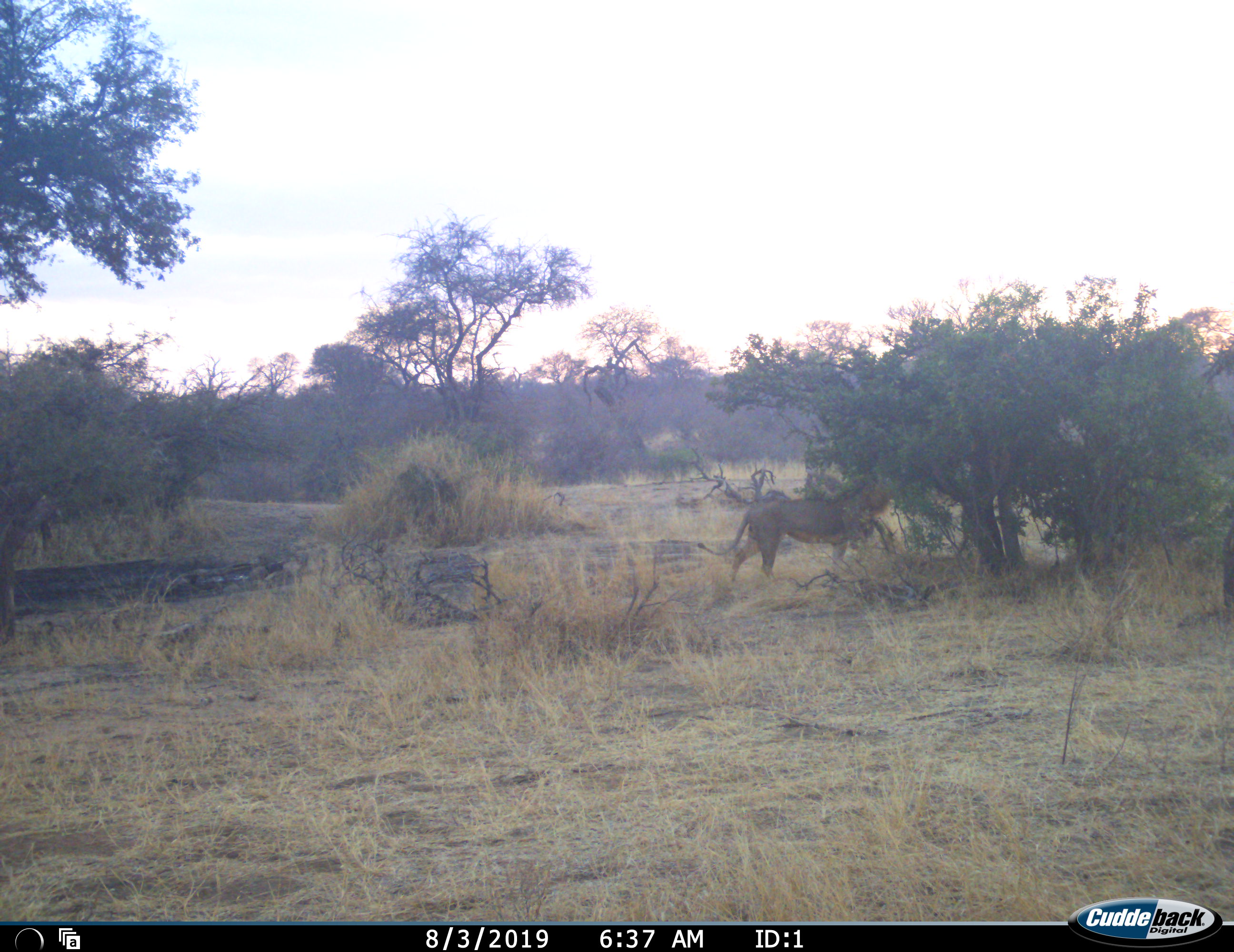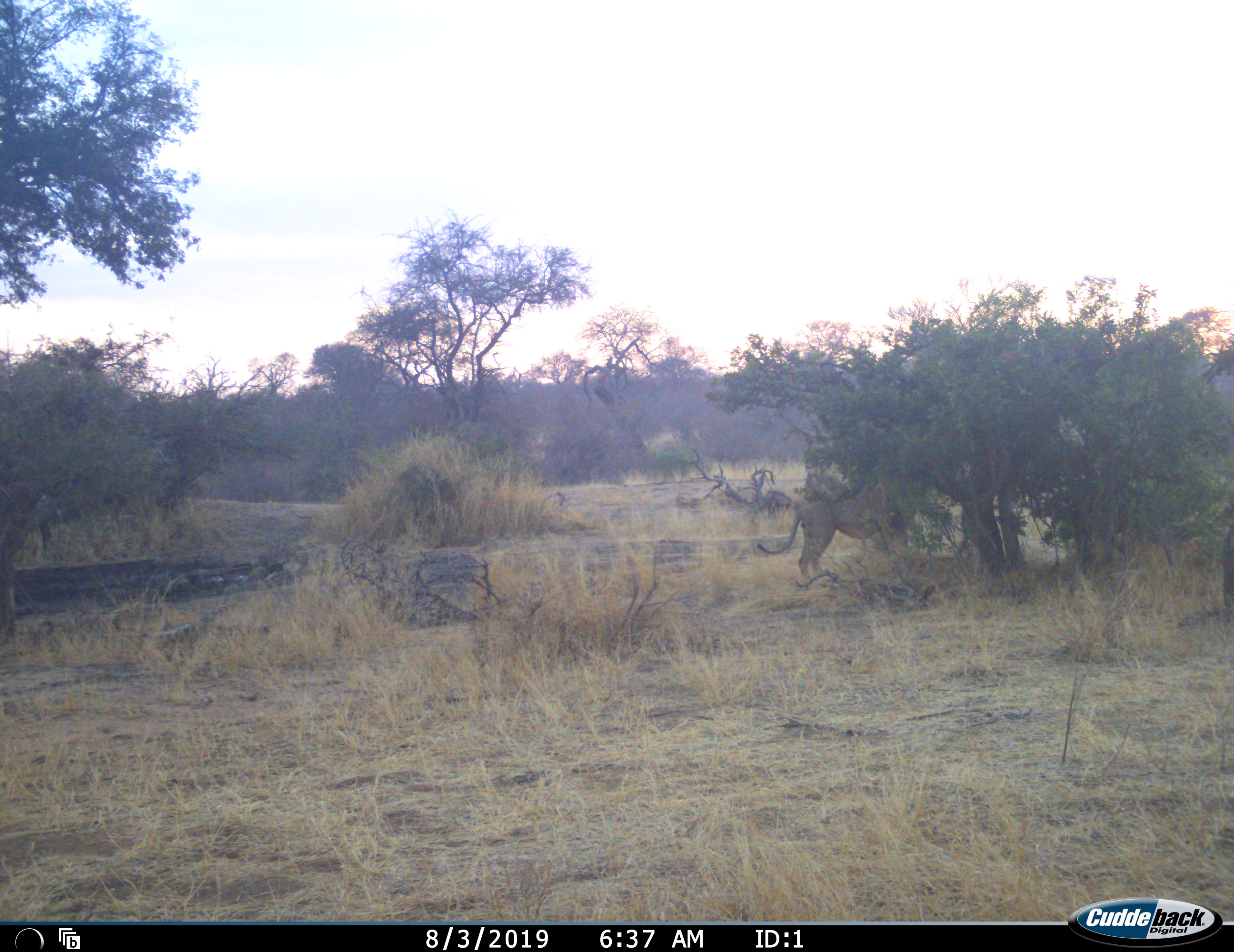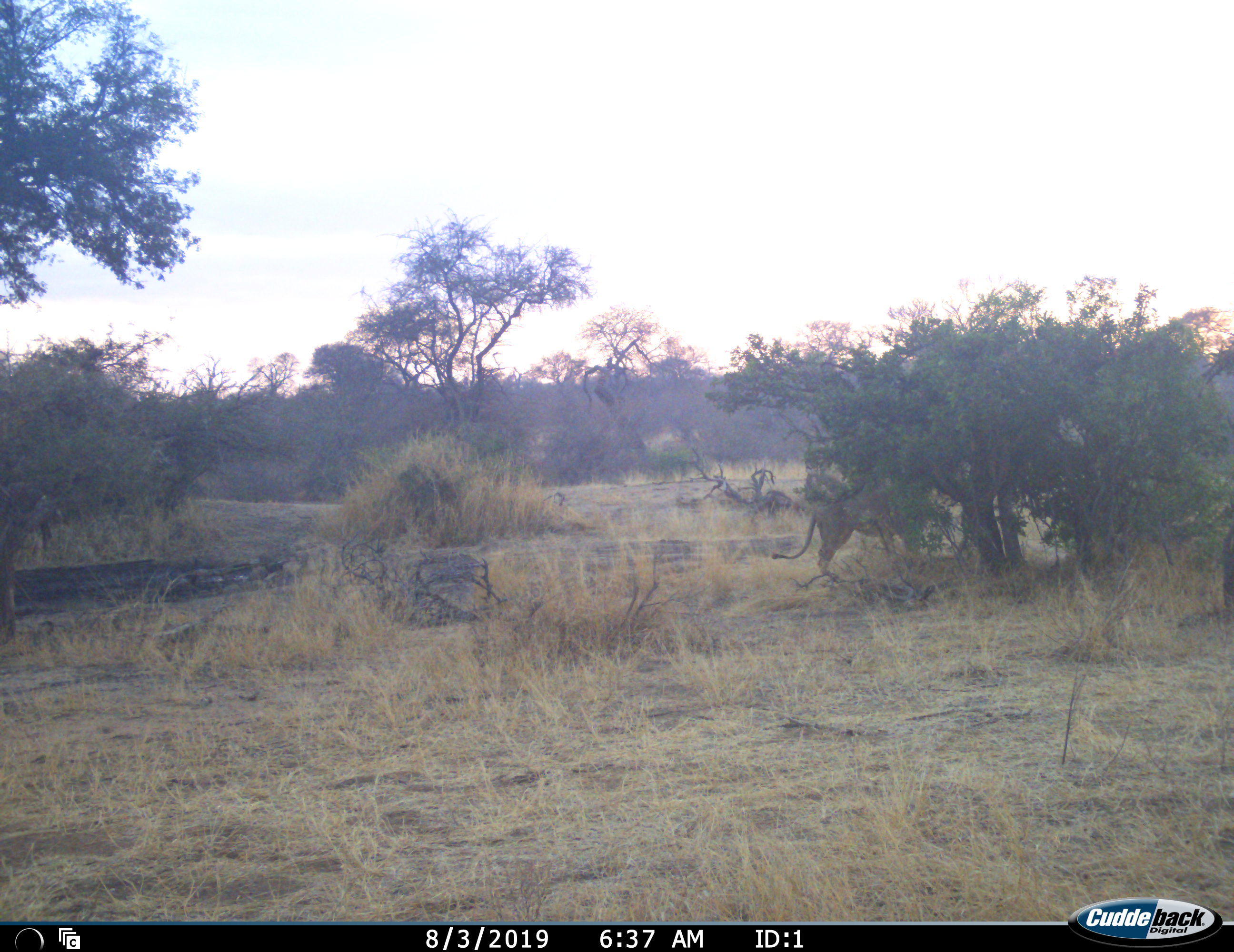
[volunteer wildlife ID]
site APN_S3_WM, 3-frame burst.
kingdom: Animalia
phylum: Chordata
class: Mammalia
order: Carnivora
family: Felidae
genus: Panthera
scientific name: Panthera leo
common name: lion male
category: lionmale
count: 1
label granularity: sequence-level